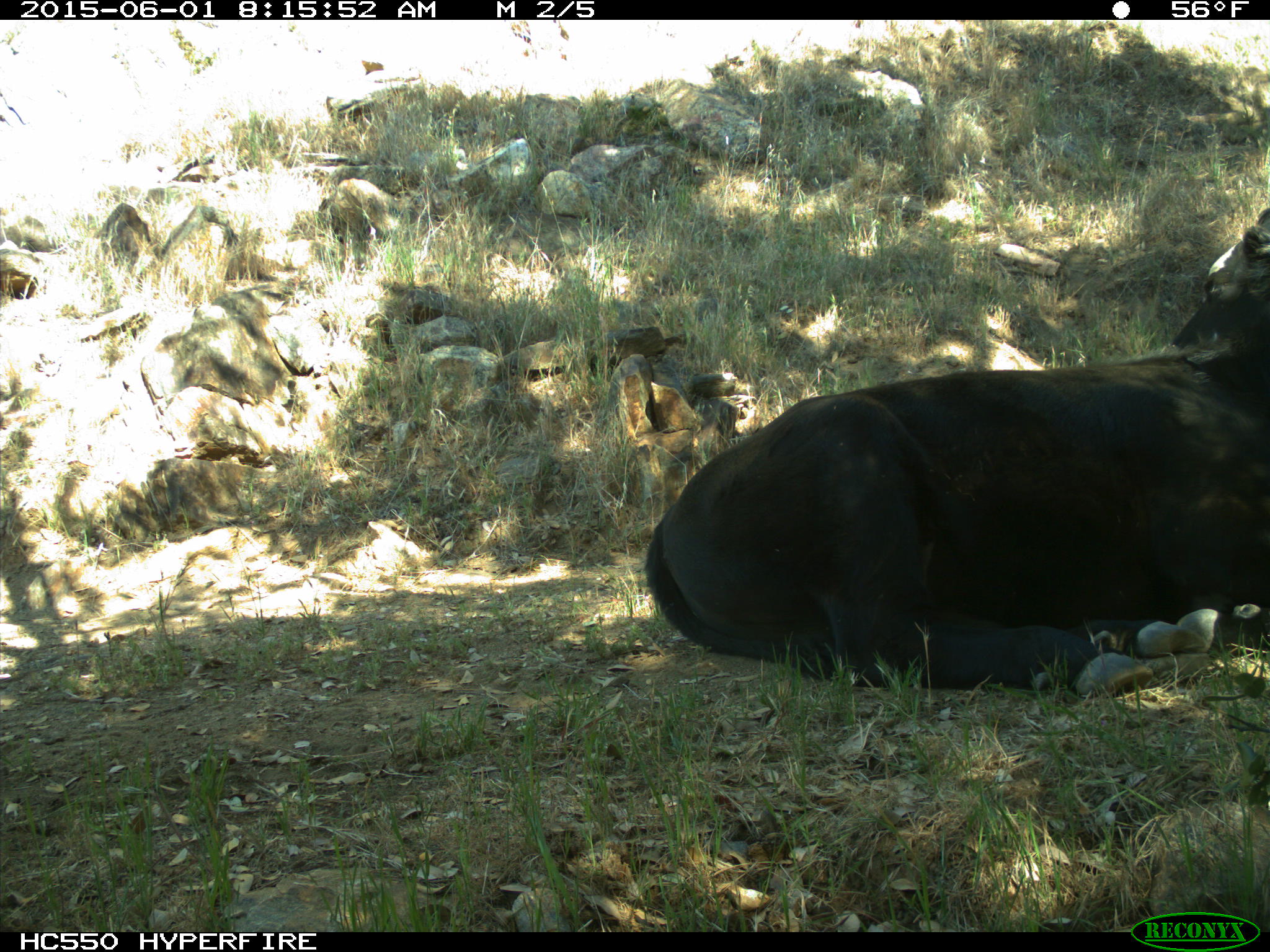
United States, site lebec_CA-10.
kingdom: Animalia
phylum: Chordata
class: Mammalia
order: Artiodactyla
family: Bovidae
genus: Bos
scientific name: Bos taurus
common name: domestic cow